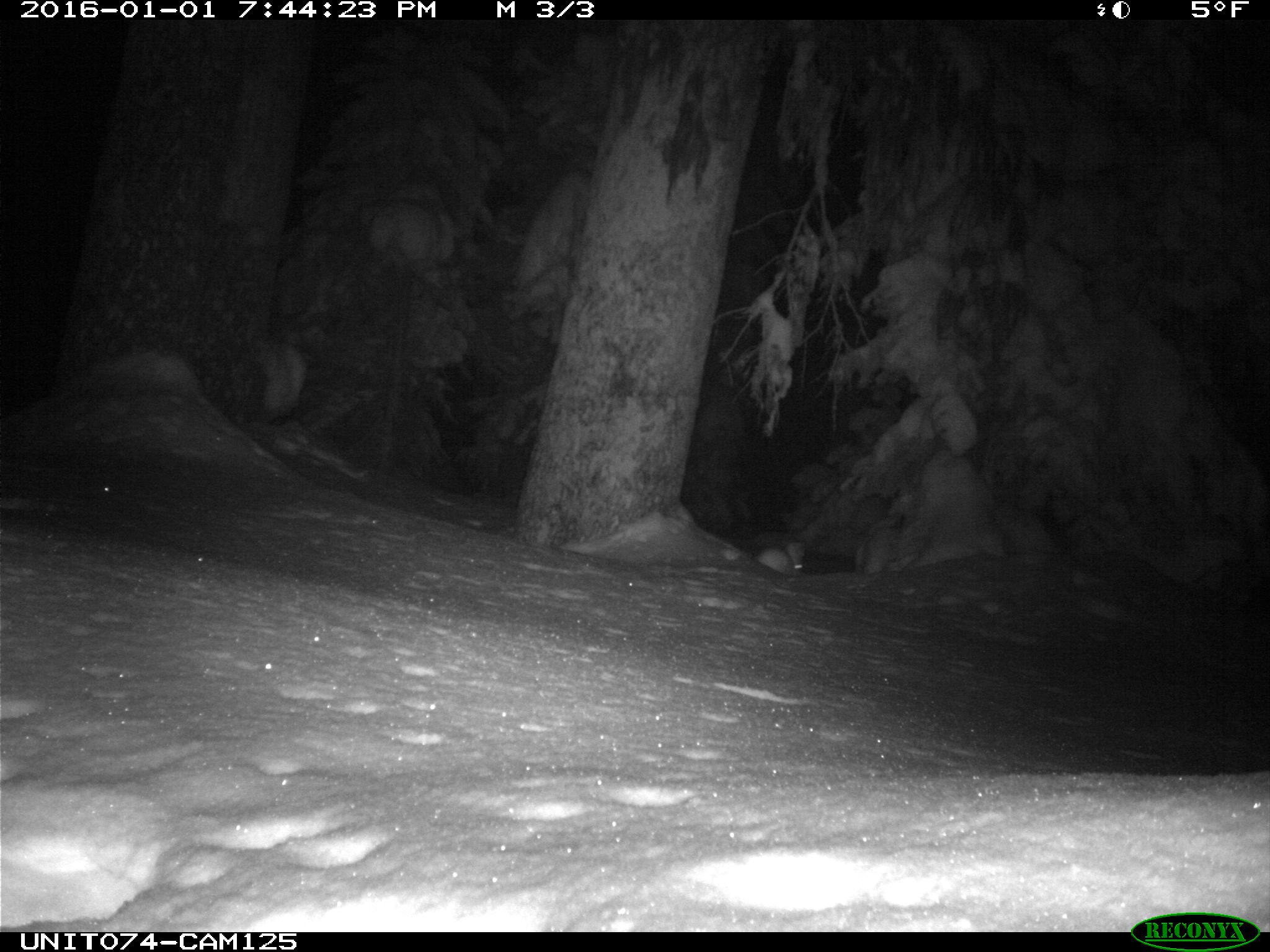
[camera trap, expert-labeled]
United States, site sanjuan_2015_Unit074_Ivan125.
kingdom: Animalia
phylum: Chordata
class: Mammalia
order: Lagomorpha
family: Leporidae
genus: Lepus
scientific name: Lepus americanus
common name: snowshoe hare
Lepus americanus (snowshoe hare).